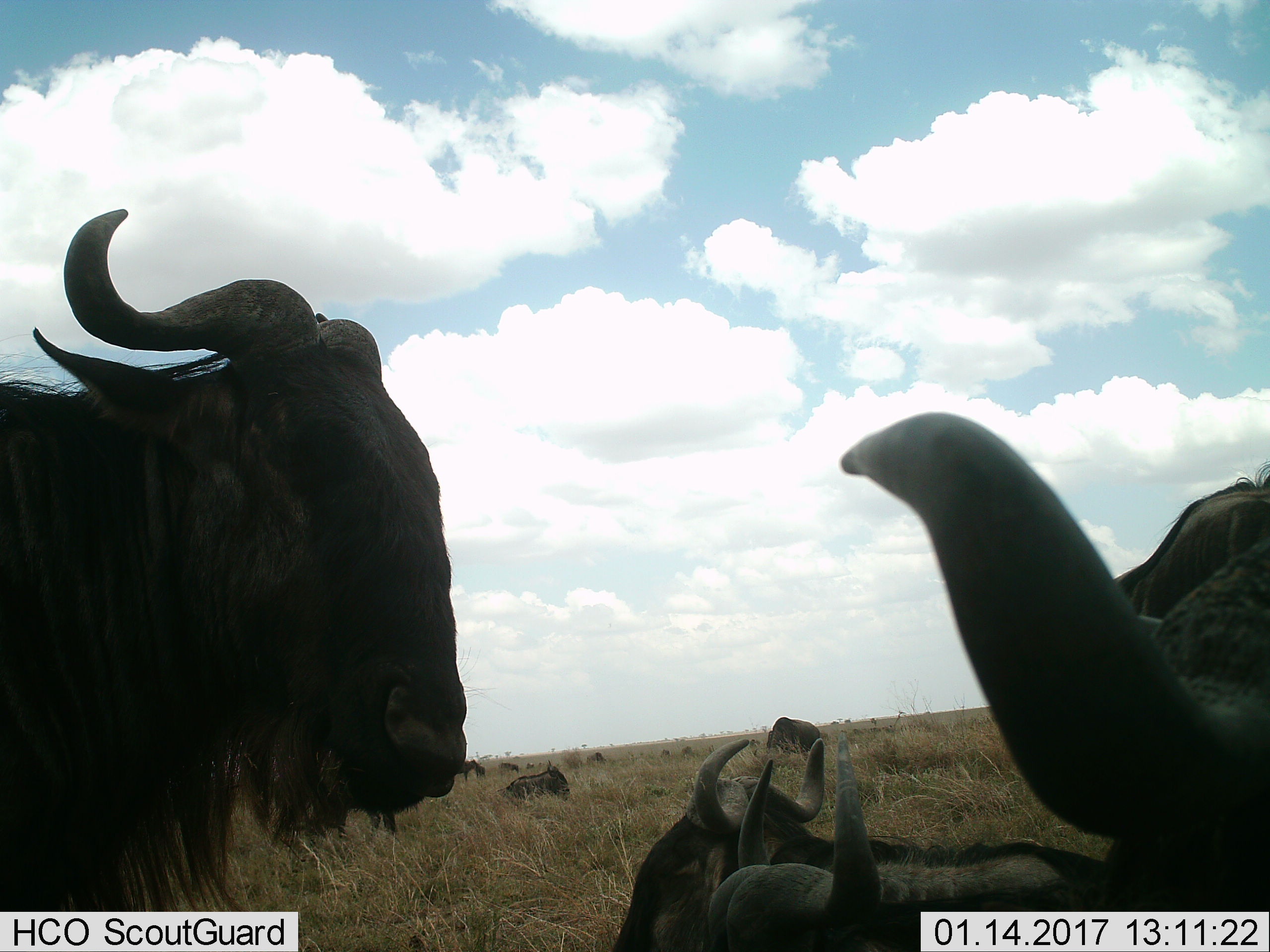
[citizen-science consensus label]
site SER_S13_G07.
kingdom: Animalia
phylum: Chordata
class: Mammalia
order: Artiodactyla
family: Bovidae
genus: Connochaetes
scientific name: Connochaetes taurinus taurinus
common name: blue wildebeest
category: wildebeestblue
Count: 9.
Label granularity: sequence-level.